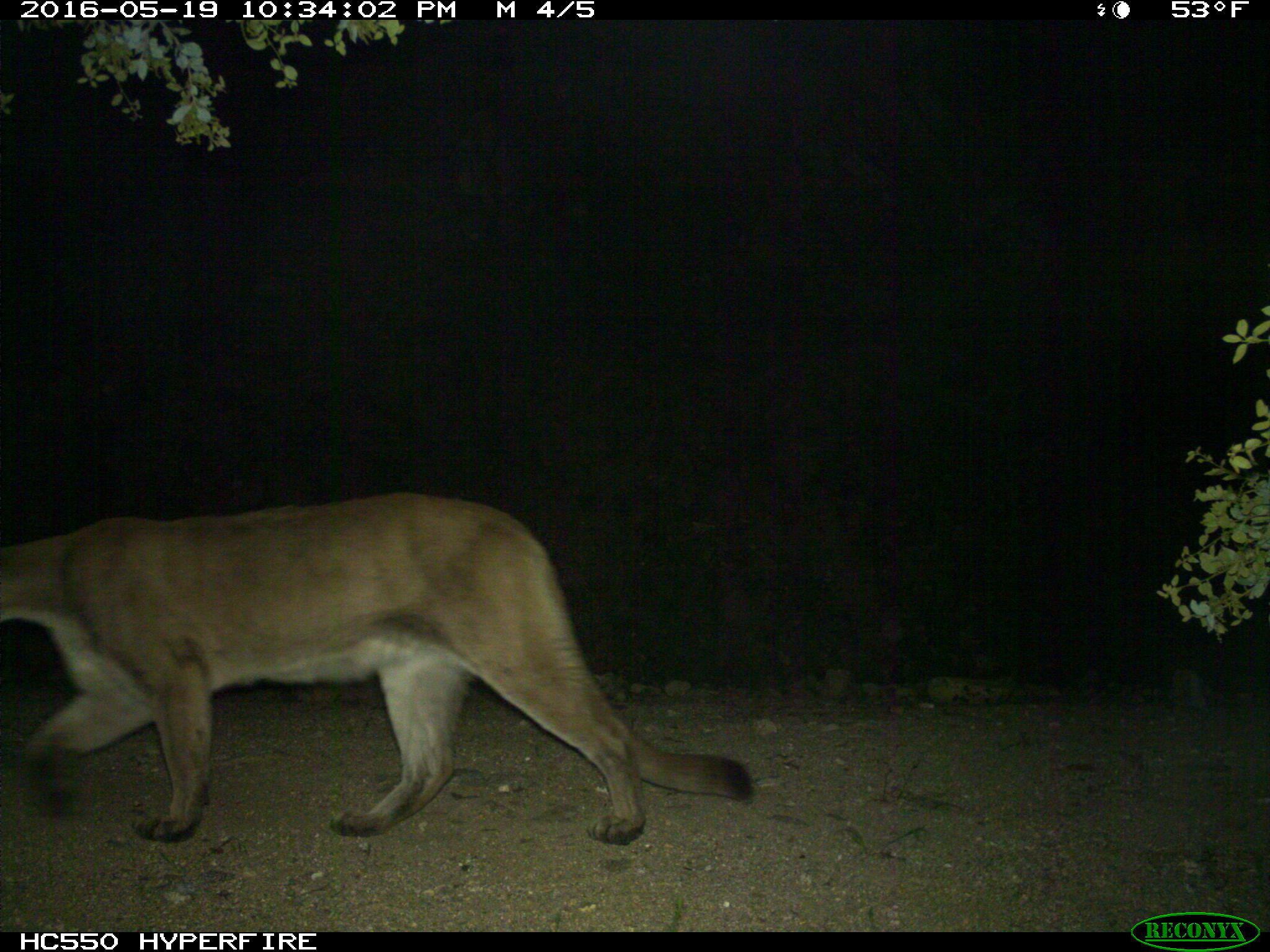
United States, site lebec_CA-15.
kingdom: Animalia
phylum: Chordata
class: Mammalia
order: Carnivora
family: Felidae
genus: Puma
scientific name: Puma concolor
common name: mountain lion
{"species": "Puma concolor (mountain lion)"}